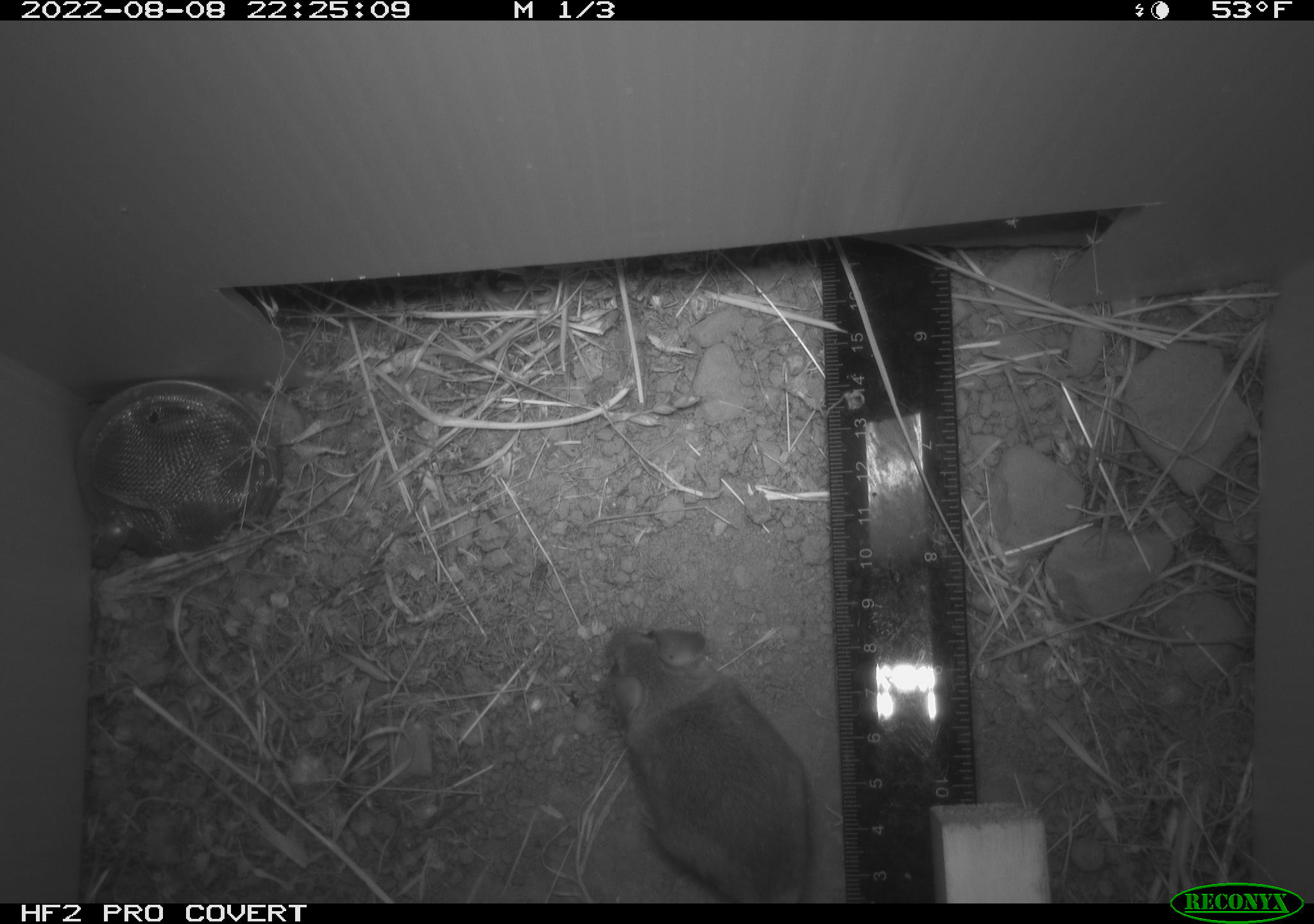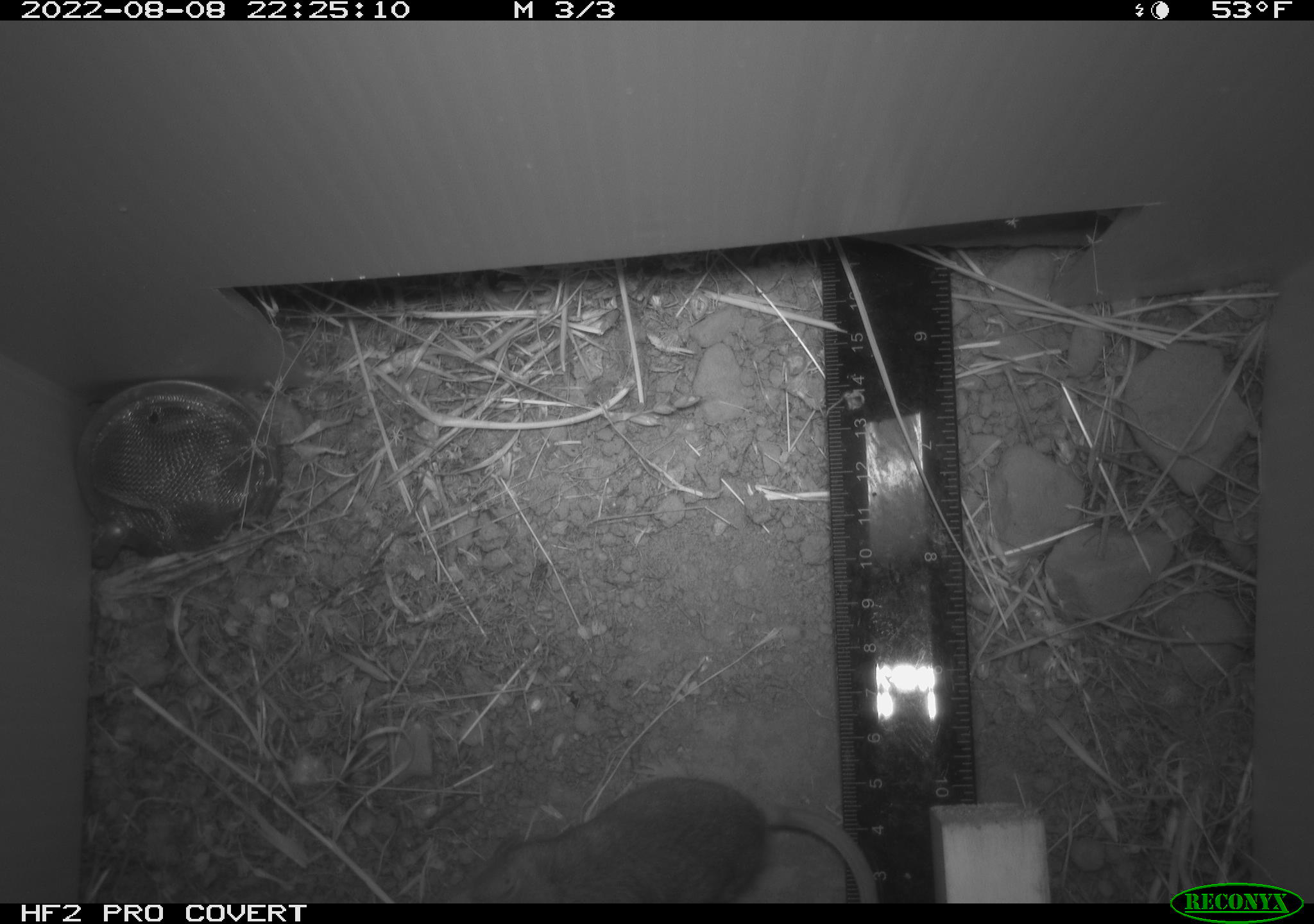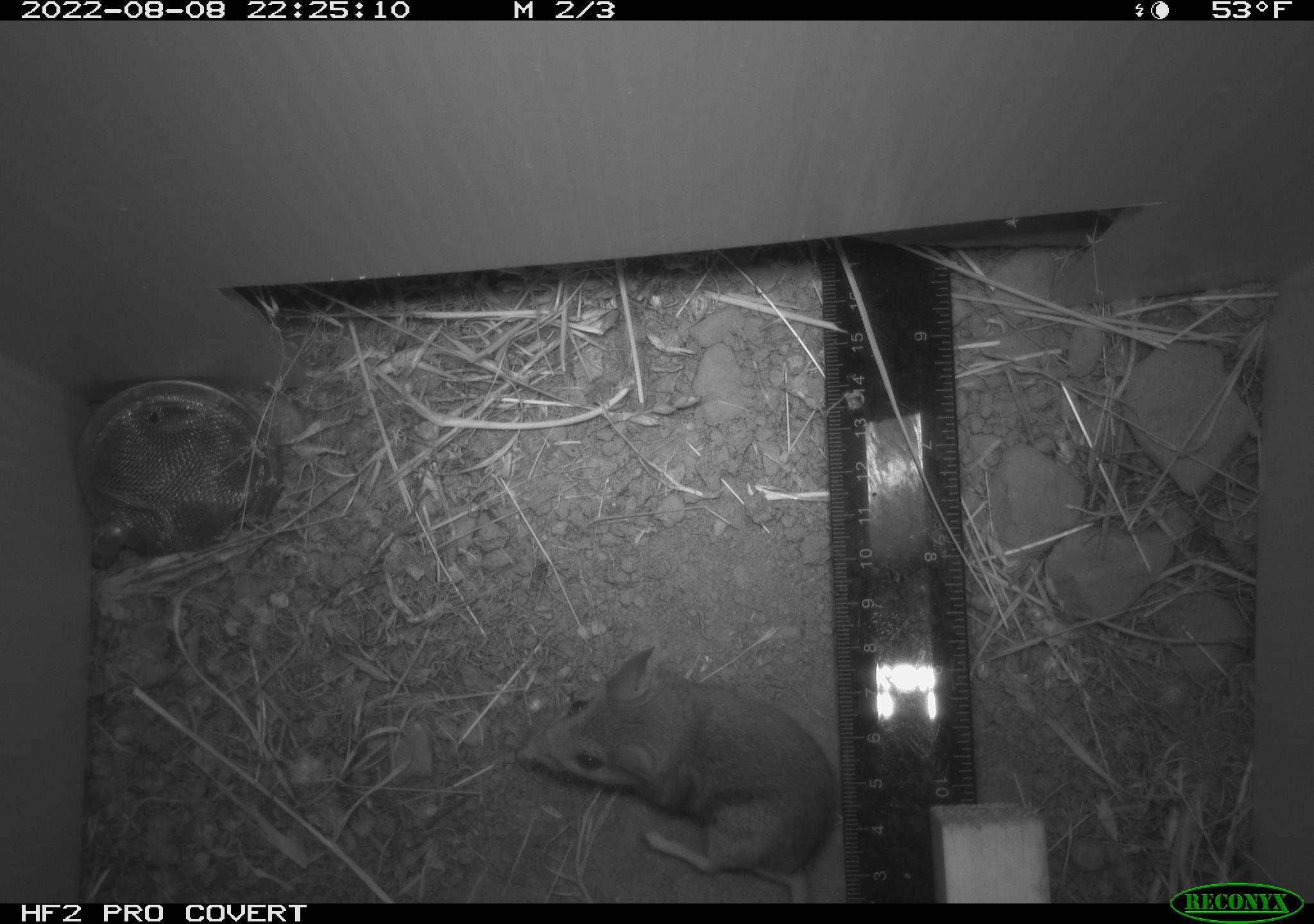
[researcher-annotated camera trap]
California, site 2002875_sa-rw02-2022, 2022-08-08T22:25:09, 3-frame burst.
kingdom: Animalia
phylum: Chordata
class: Mammalia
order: Rodentia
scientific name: Rodentia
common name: mouse species